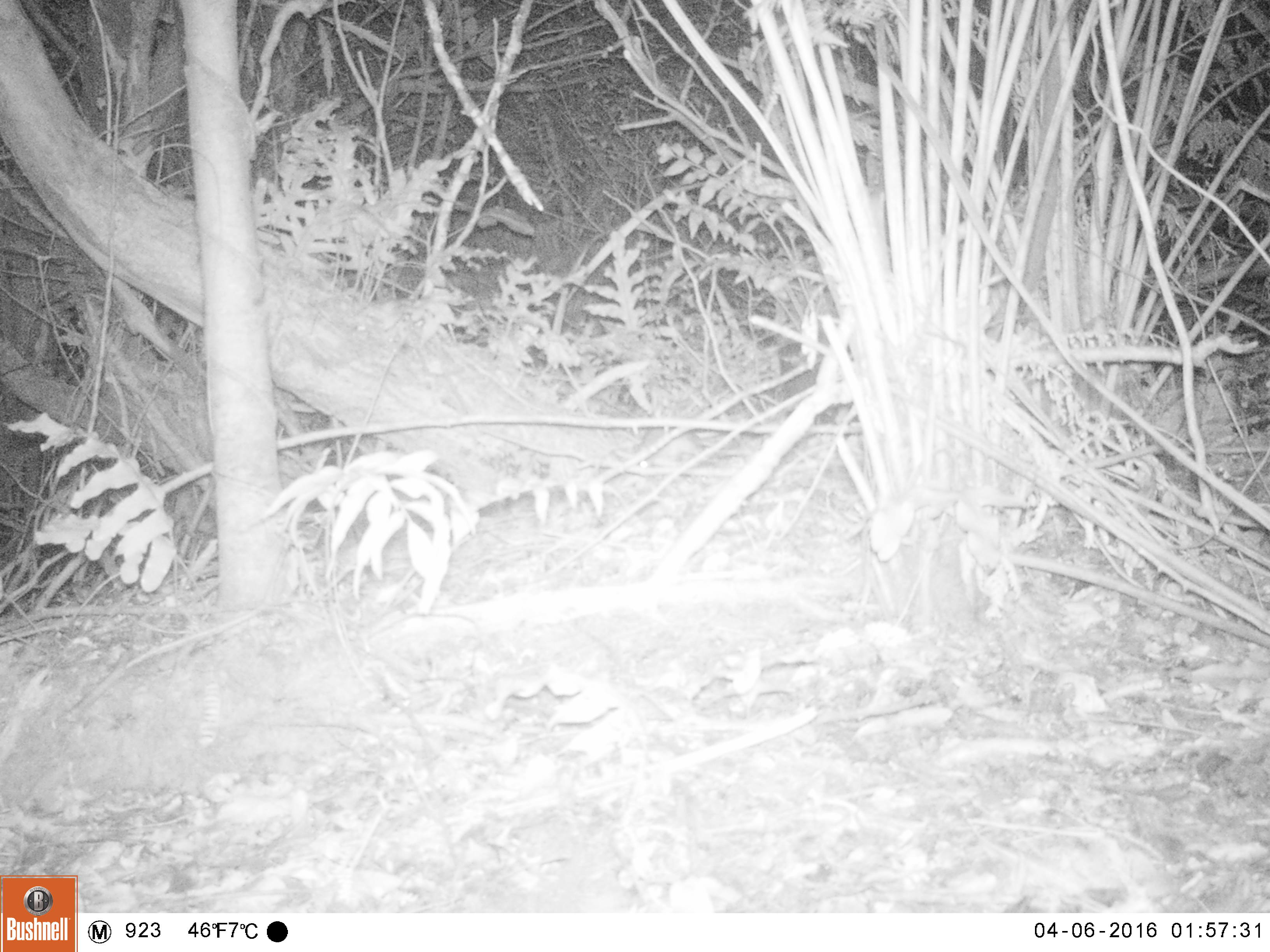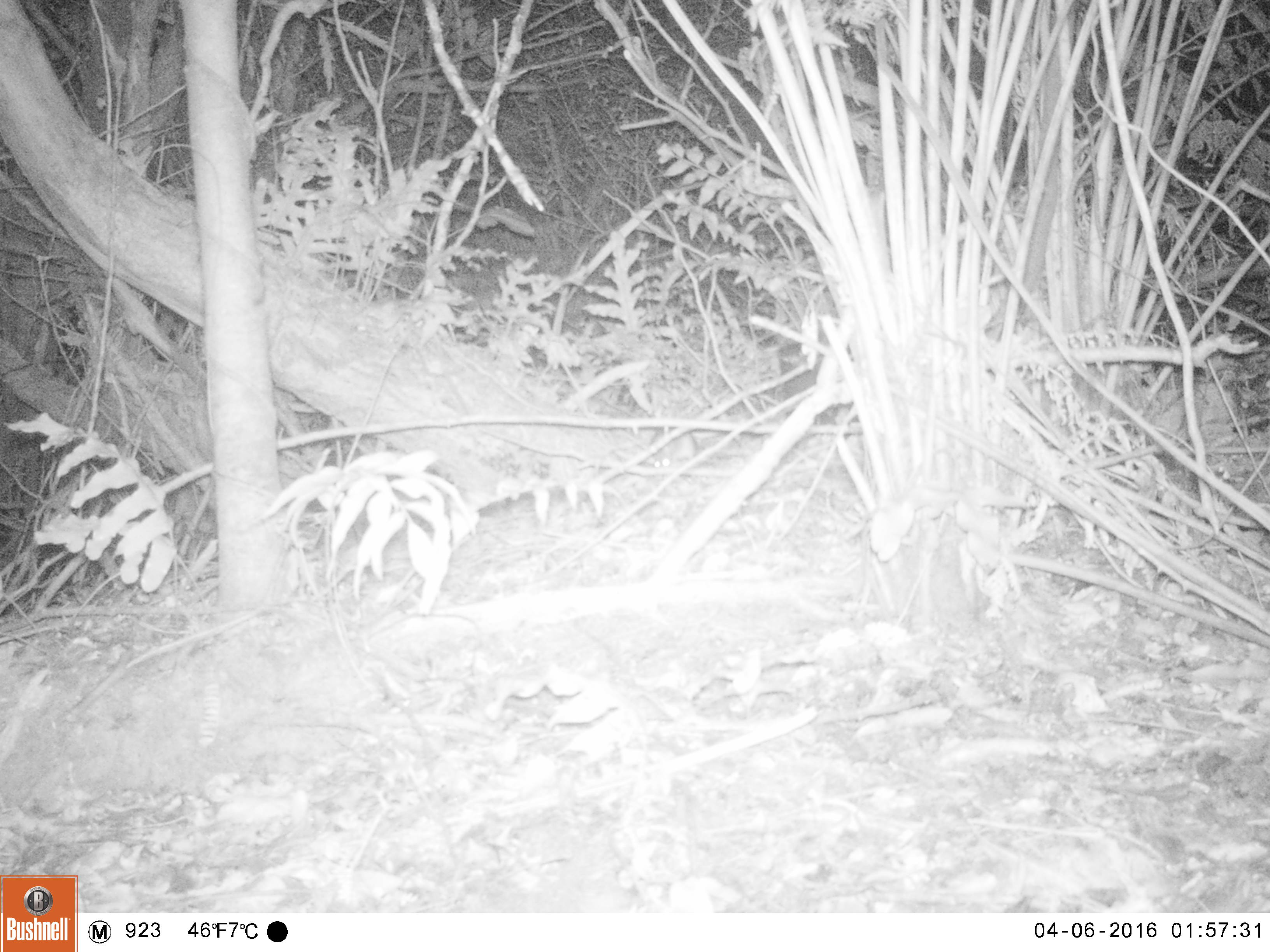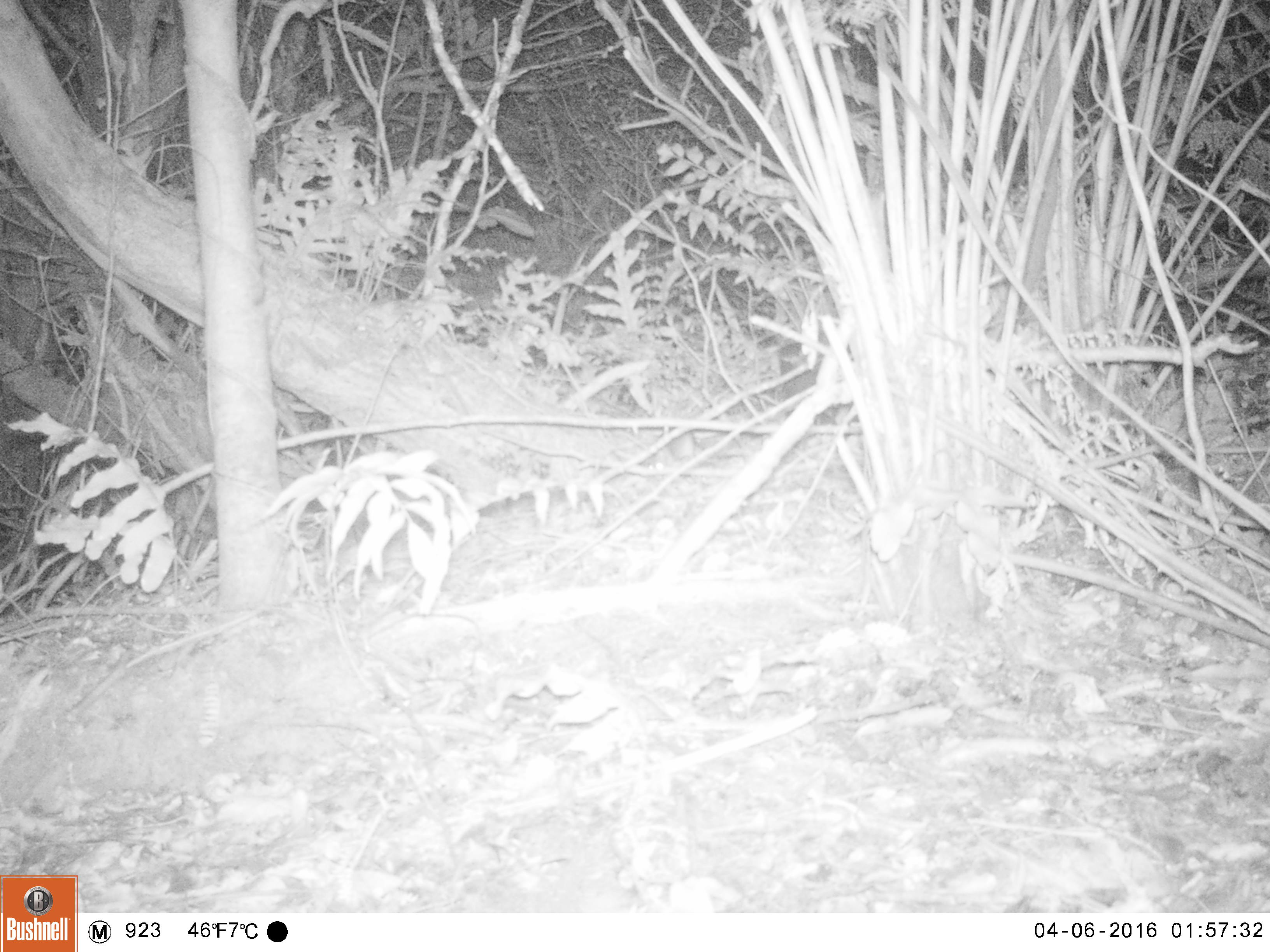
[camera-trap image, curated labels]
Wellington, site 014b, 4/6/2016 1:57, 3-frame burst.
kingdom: Animalia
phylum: Chordata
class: Mammalia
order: Rodentia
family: Muridae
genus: Rattus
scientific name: Rattus norvegicus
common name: norway rat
Norway rat (Rattus norvegicus).